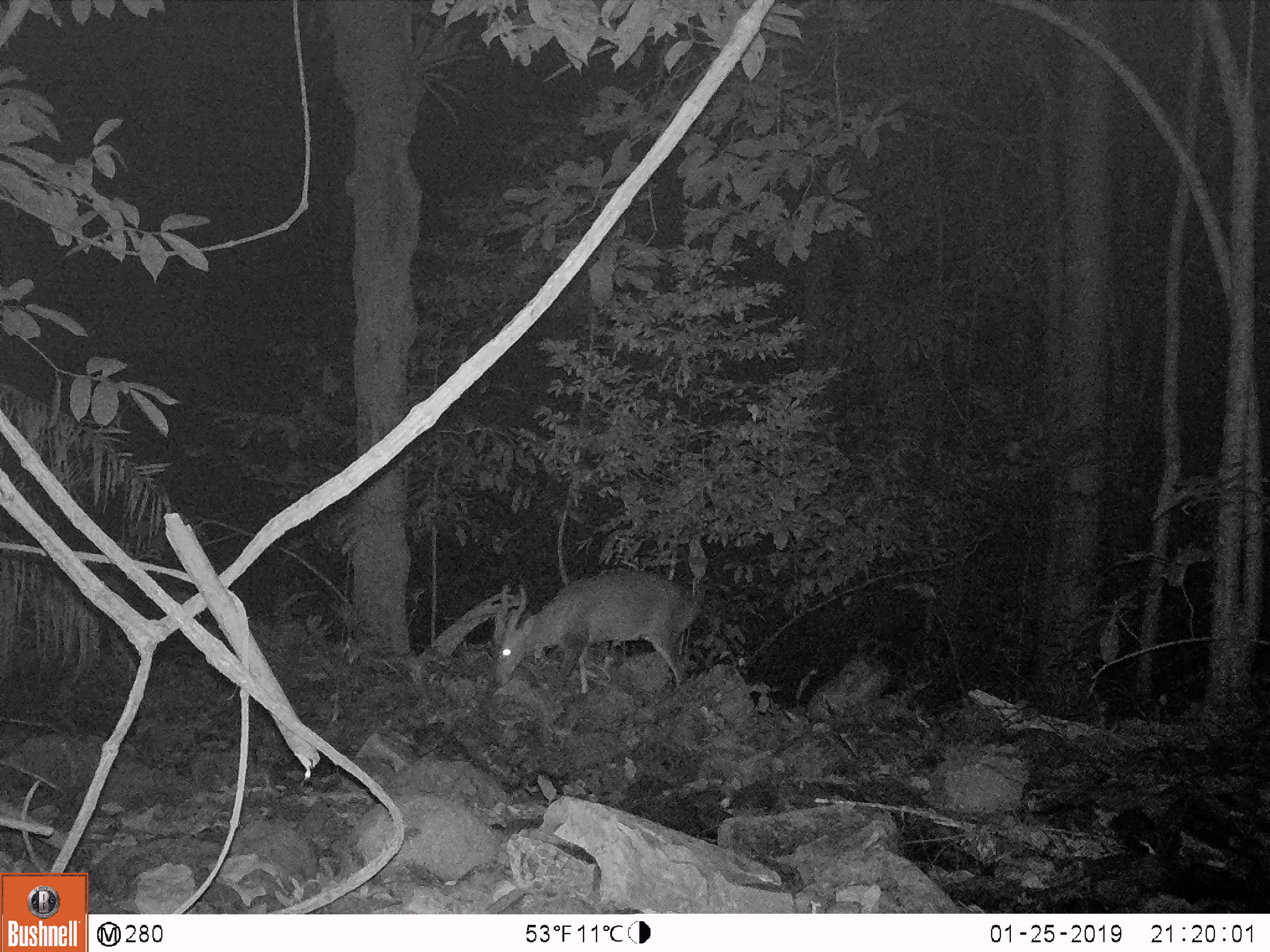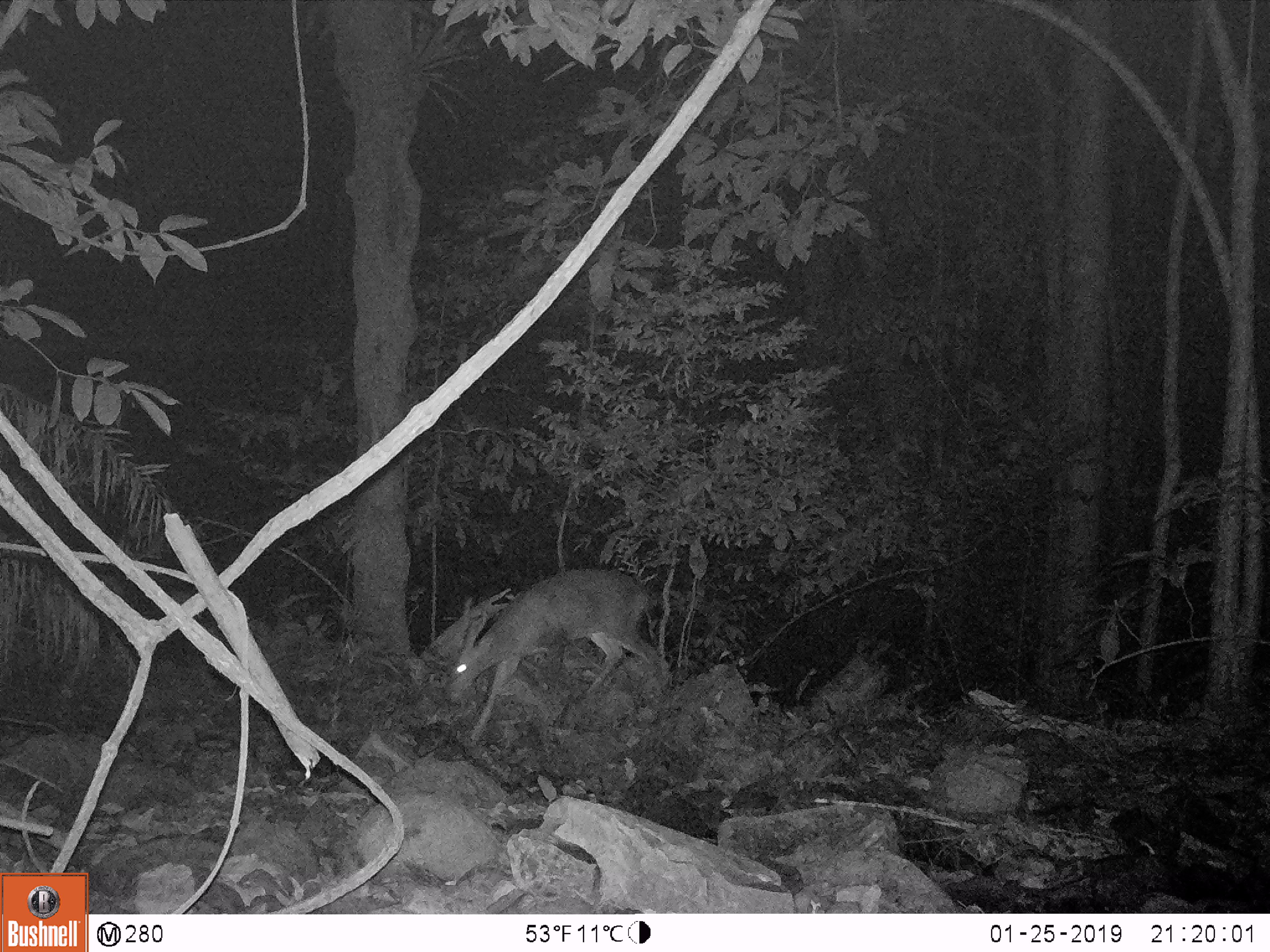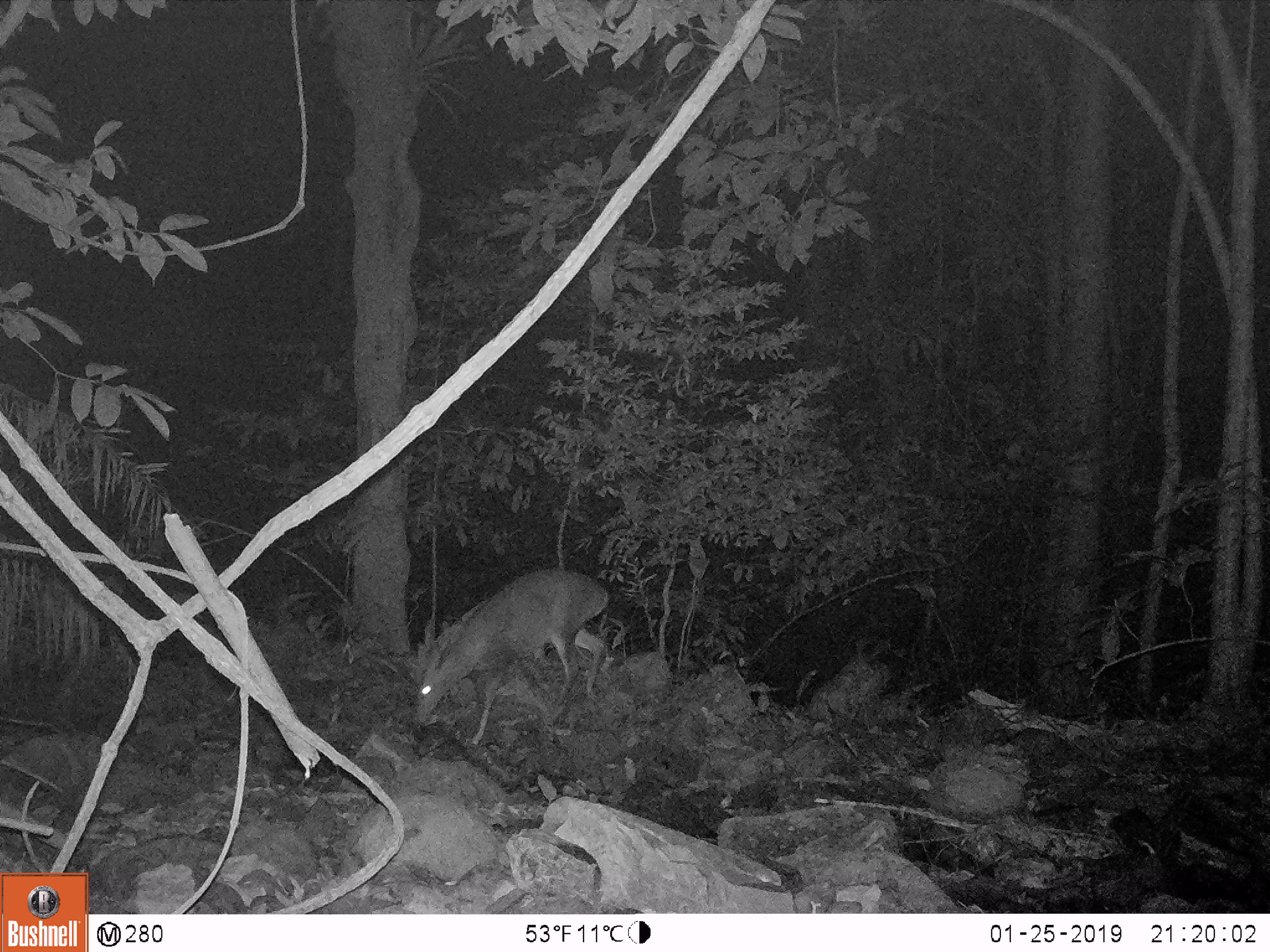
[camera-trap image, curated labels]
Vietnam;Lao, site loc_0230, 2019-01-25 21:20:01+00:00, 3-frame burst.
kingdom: Animalia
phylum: Chordata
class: Mammalia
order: Artiodactyla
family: Cervidae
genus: Muntiacus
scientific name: Muntiacus vuquangensis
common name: large-antlered muntjac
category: large antlered muntjac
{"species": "large antlered muntjac (large-antlered muntjac) (Muntiacus vuquangensis)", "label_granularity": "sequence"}